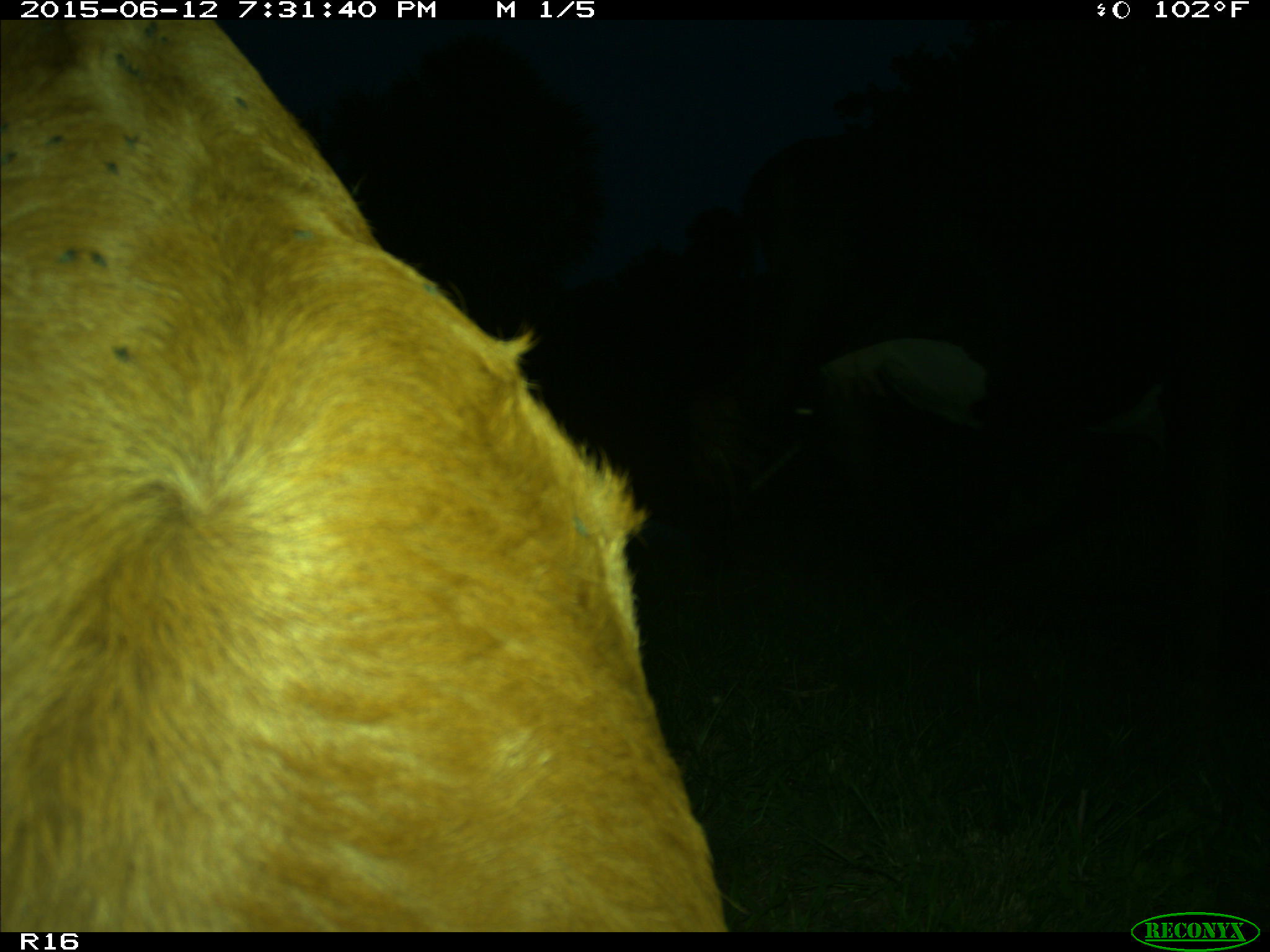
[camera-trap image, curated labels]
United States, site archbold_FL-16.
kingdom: Animalia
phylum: Chordata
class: Mammalia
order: Artiodactyla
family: Bovidae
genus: Bos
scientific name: Bos taurus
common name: domestic cow